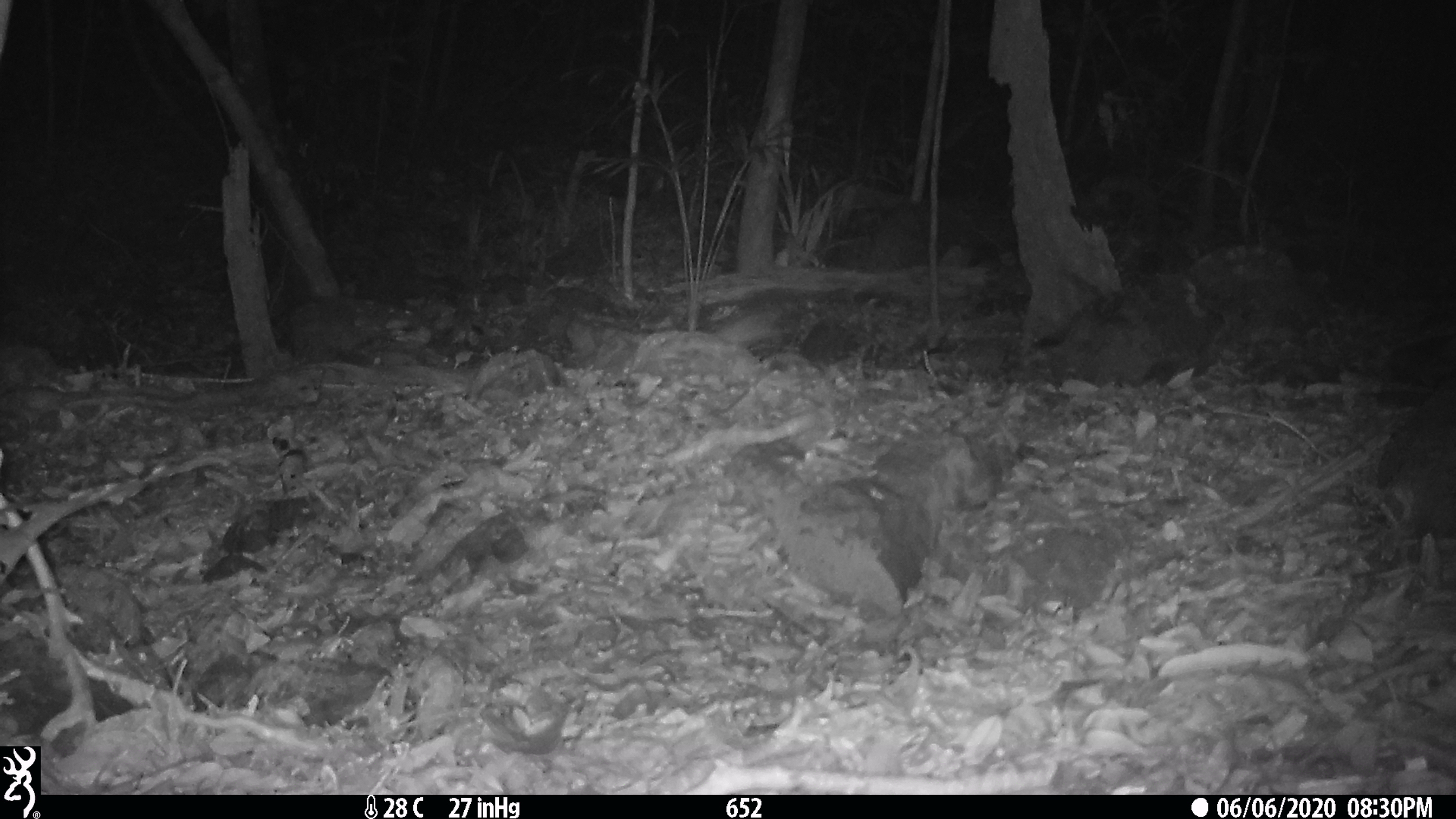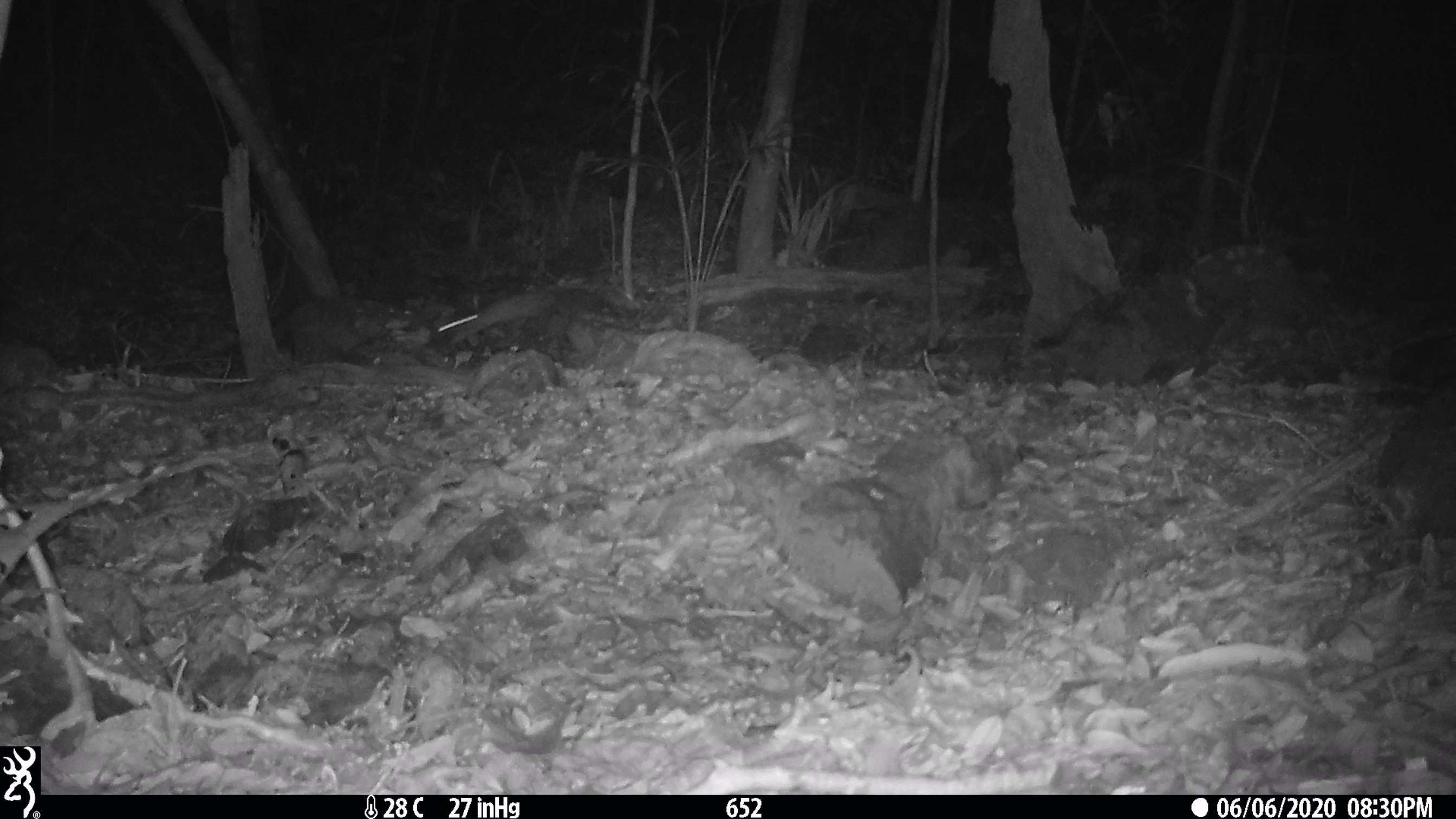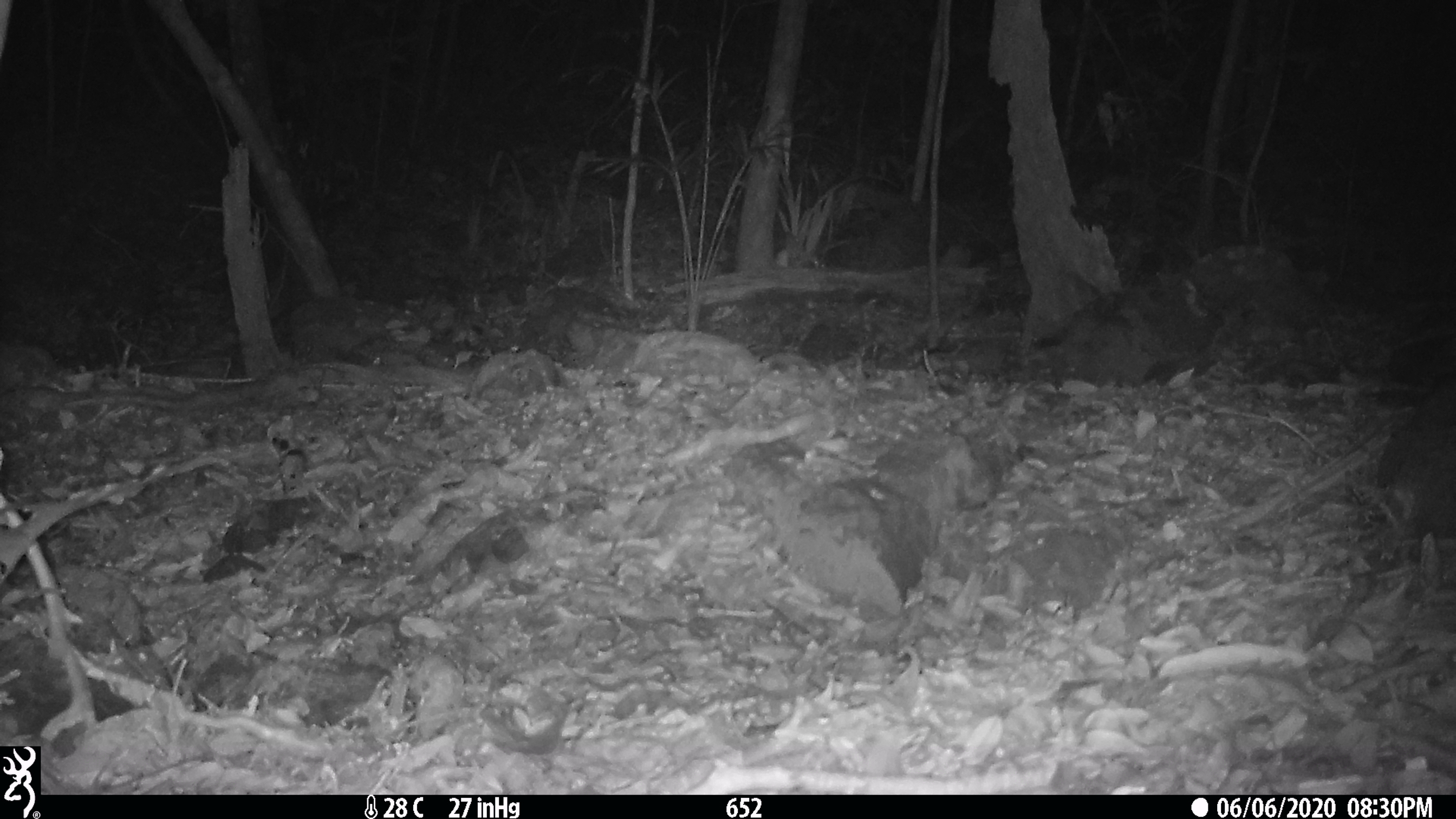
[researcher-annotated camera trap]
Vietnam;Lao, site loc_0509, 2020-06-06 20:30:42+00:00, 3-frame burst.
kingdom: Animalia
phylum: Chordata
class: Mammalia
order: Rodentia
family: Muridae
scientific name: Muridae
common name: old-world mice and rats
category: unidentified murid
Unidentified murid (old-world mice and rats) (Muridae). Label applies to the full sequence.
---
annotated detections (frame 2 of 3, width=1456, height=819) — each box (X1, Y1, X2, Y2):
unidentified murid: (437, 291, 555, 341)